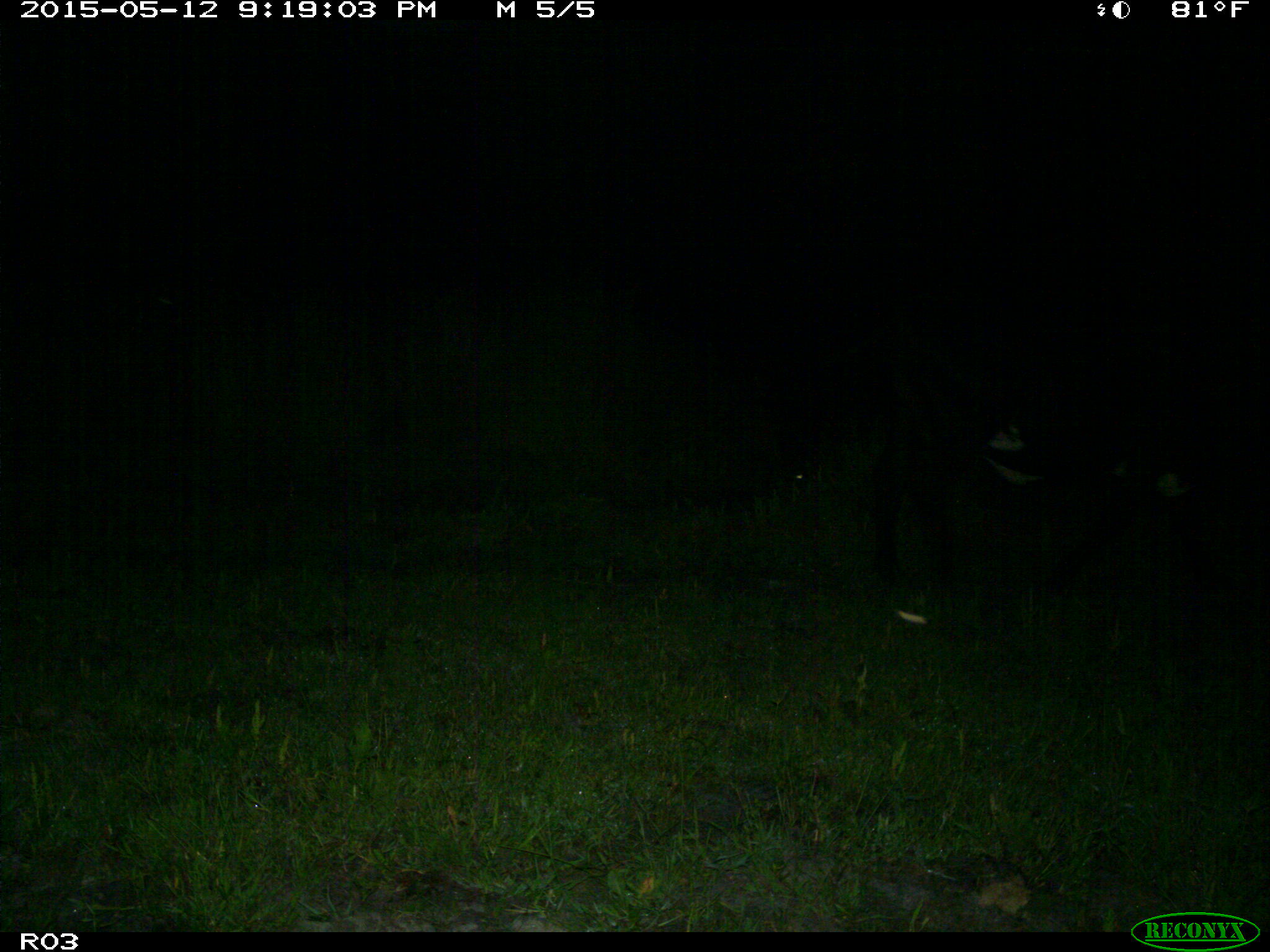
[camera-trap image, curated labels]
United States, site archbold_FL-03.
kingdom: Animalia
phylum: Chordata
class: Mammalia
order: Artiodactyla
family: Bovidae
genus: Bos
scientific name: Bos taurus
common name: domestic cow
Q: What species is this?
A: Bos taurus (domestic cow).